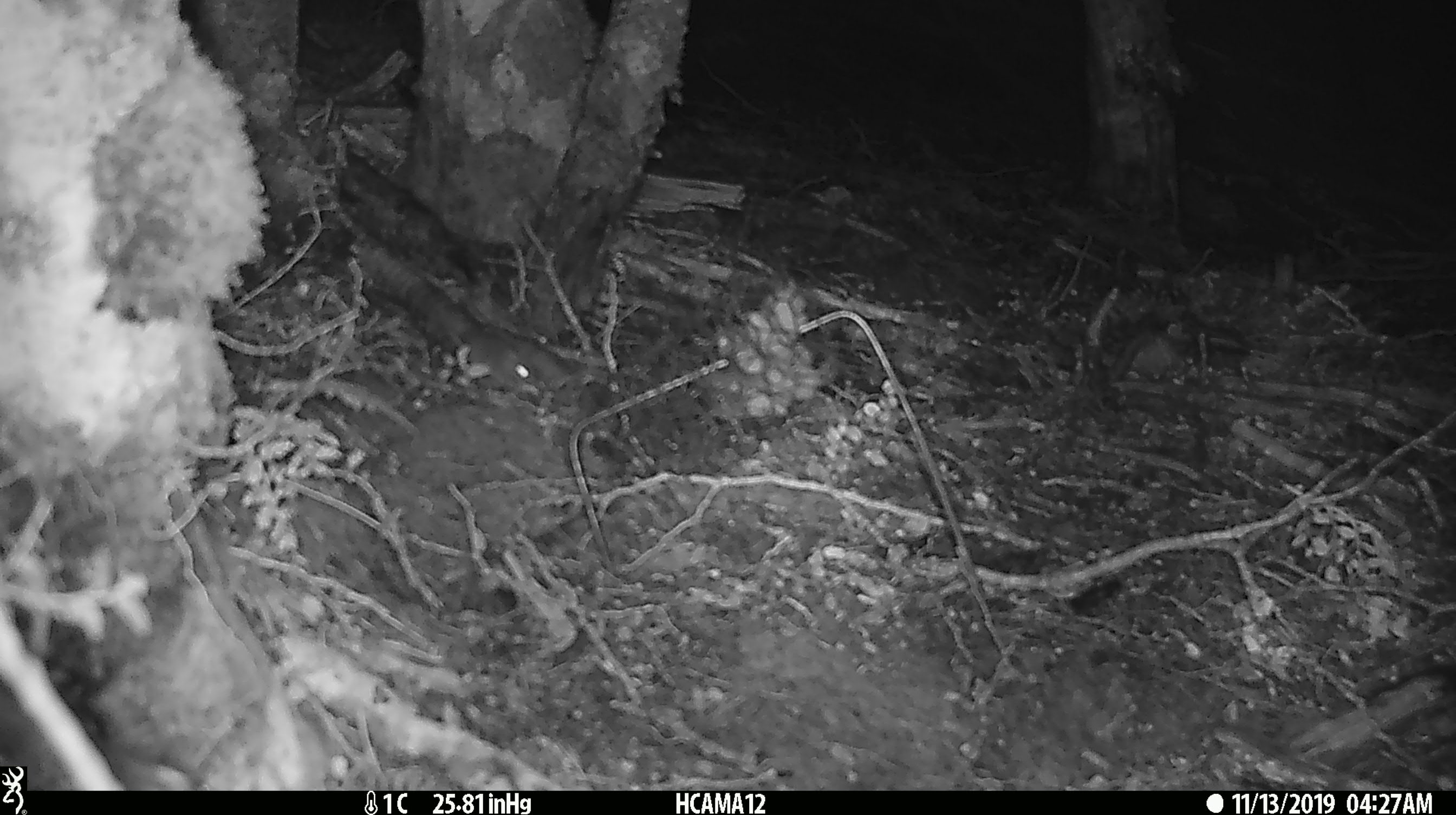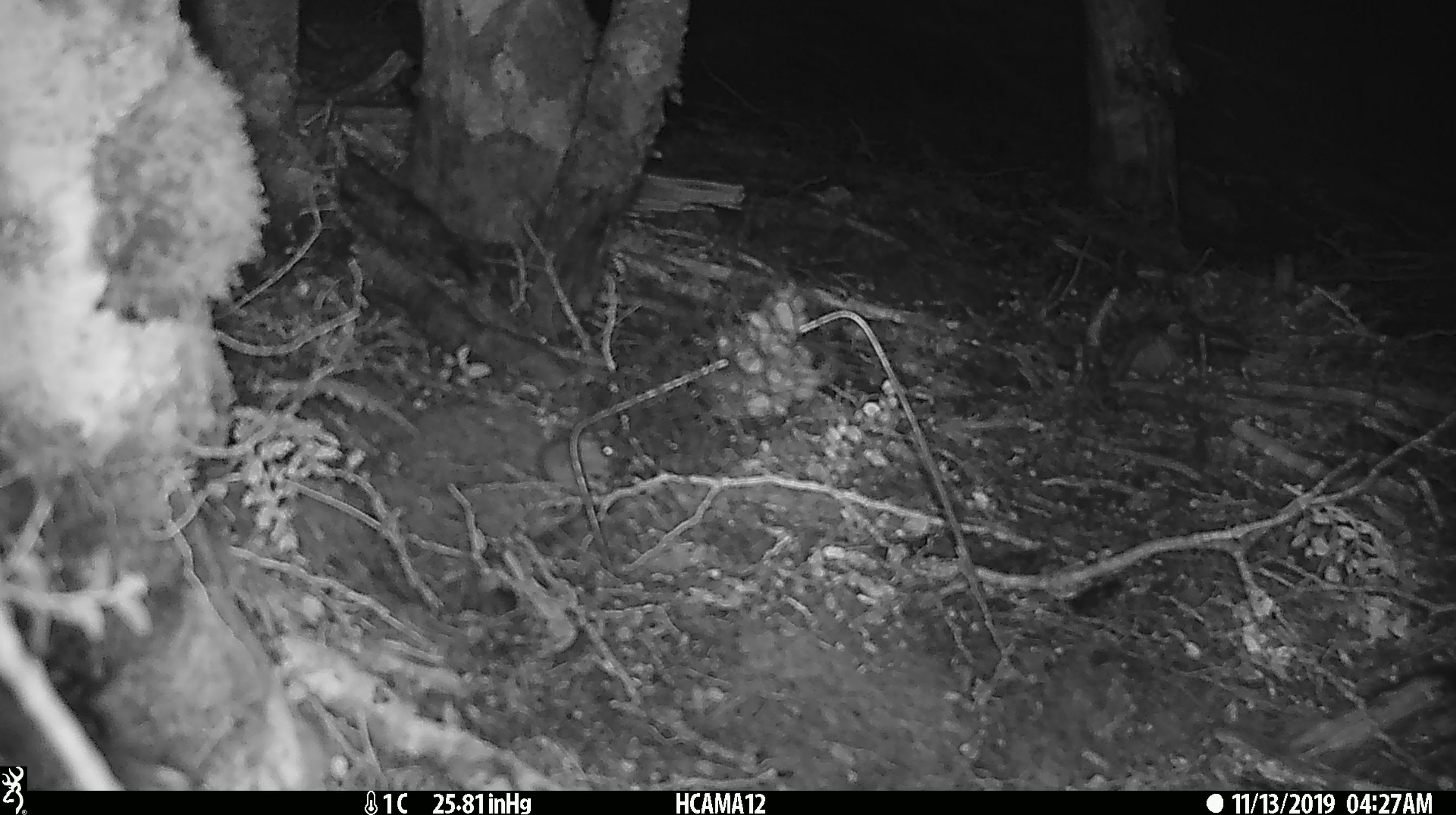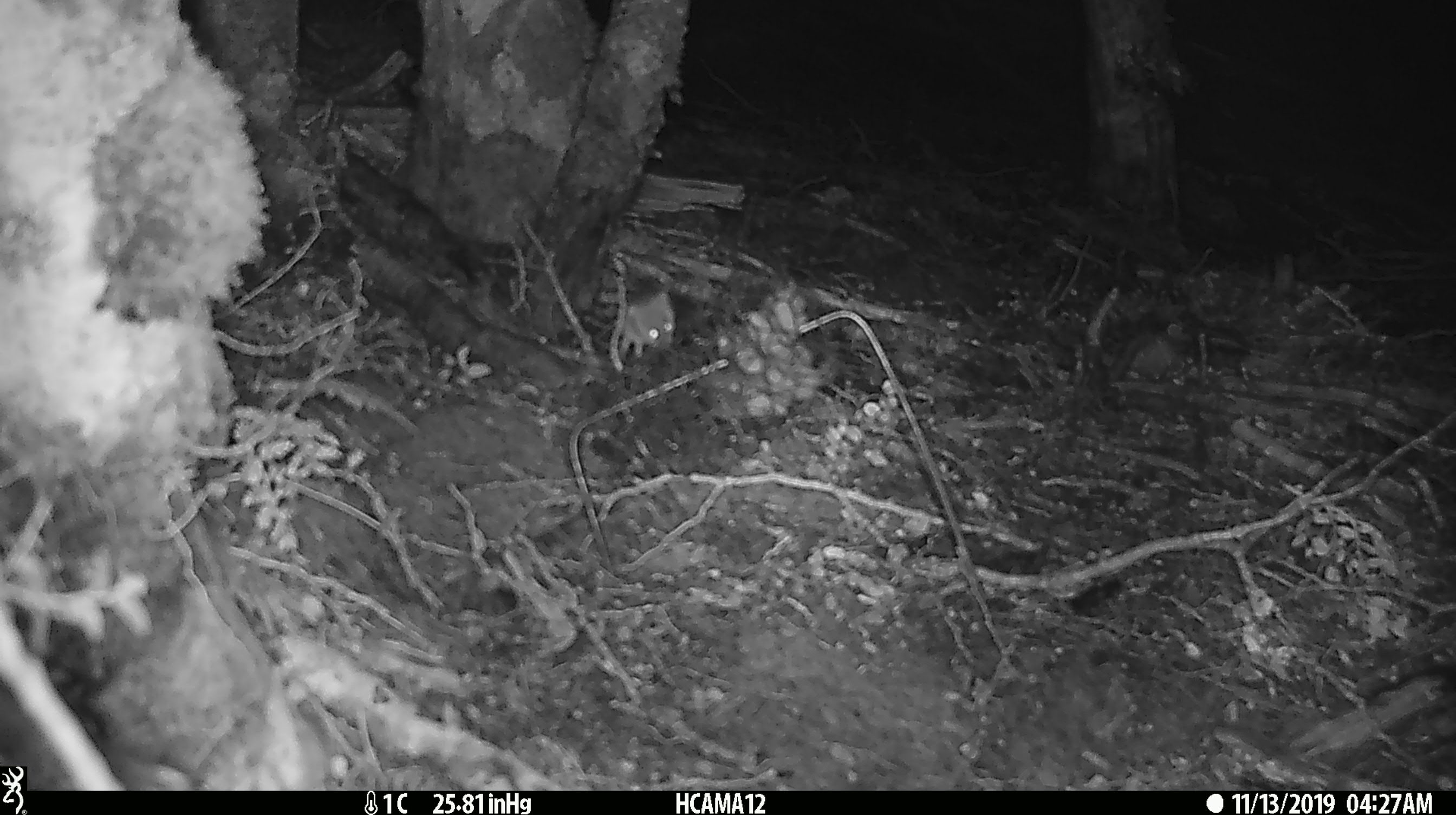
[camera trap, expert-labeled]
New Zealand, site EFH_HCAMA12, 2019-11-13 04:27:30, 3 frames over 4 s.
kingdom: Animalia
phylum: Chordata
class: Mammalia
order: Rodentia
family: Muridae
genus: Mus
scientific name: Mus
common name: mouse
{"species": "mouse (Mus)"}